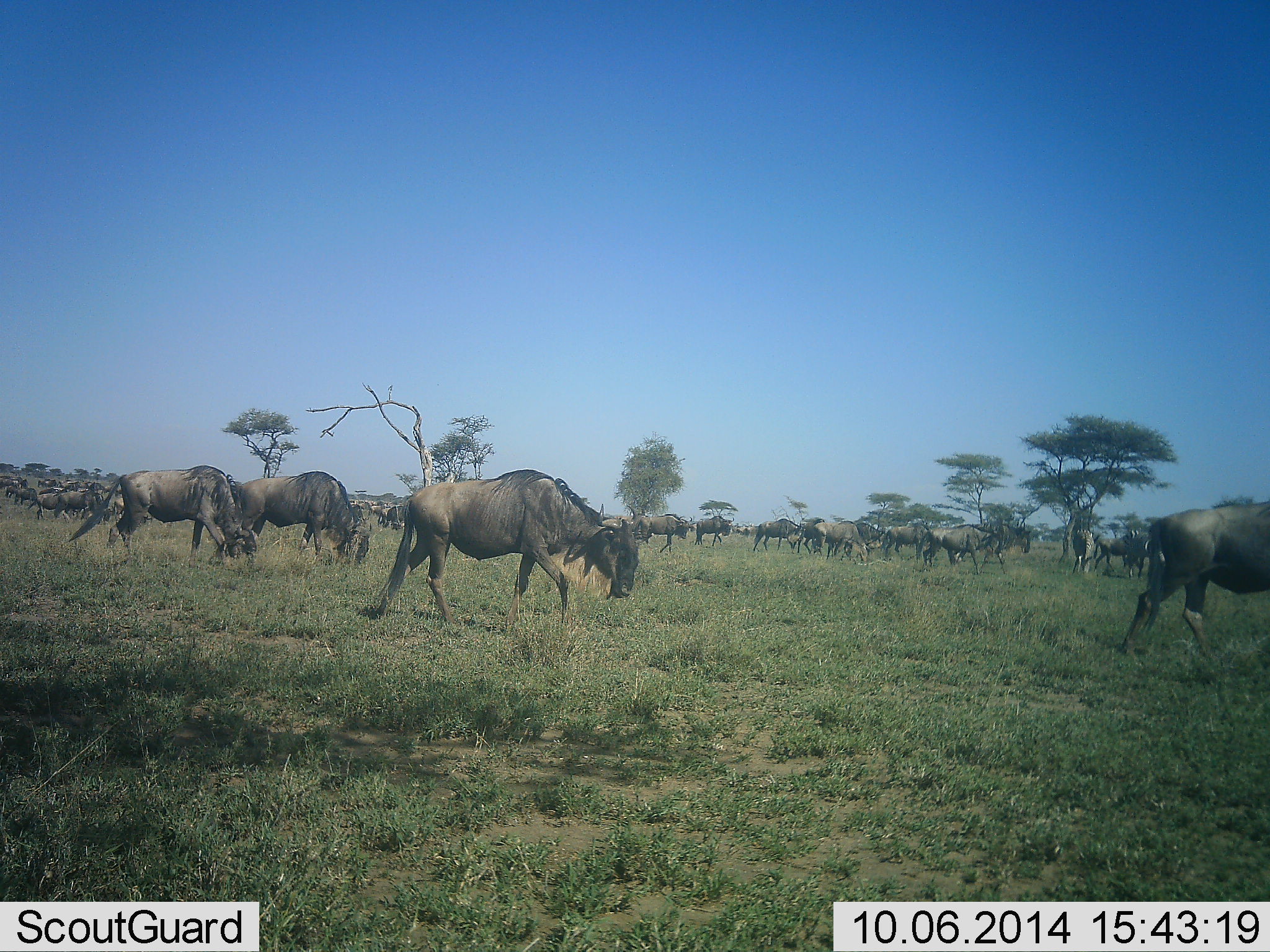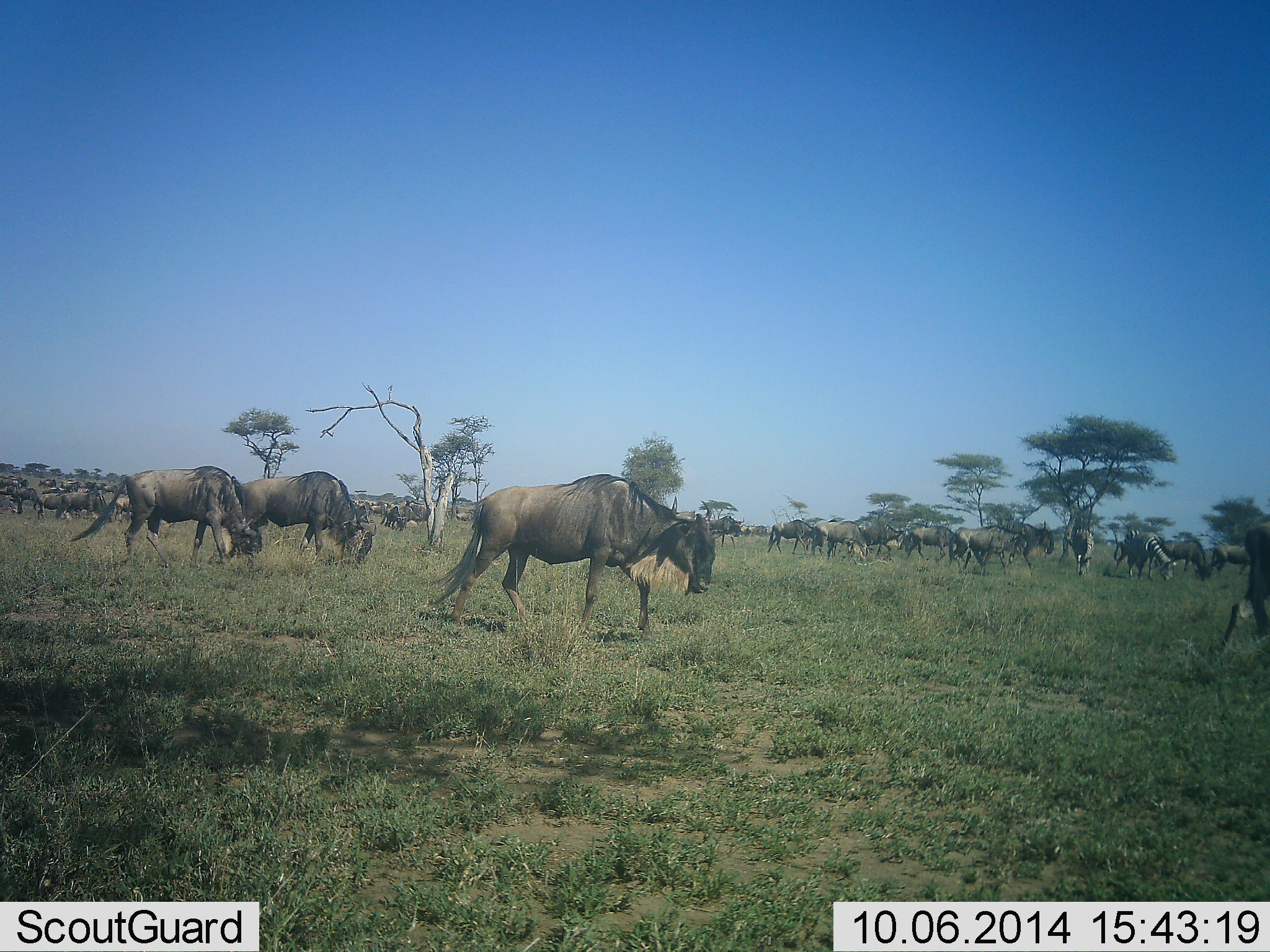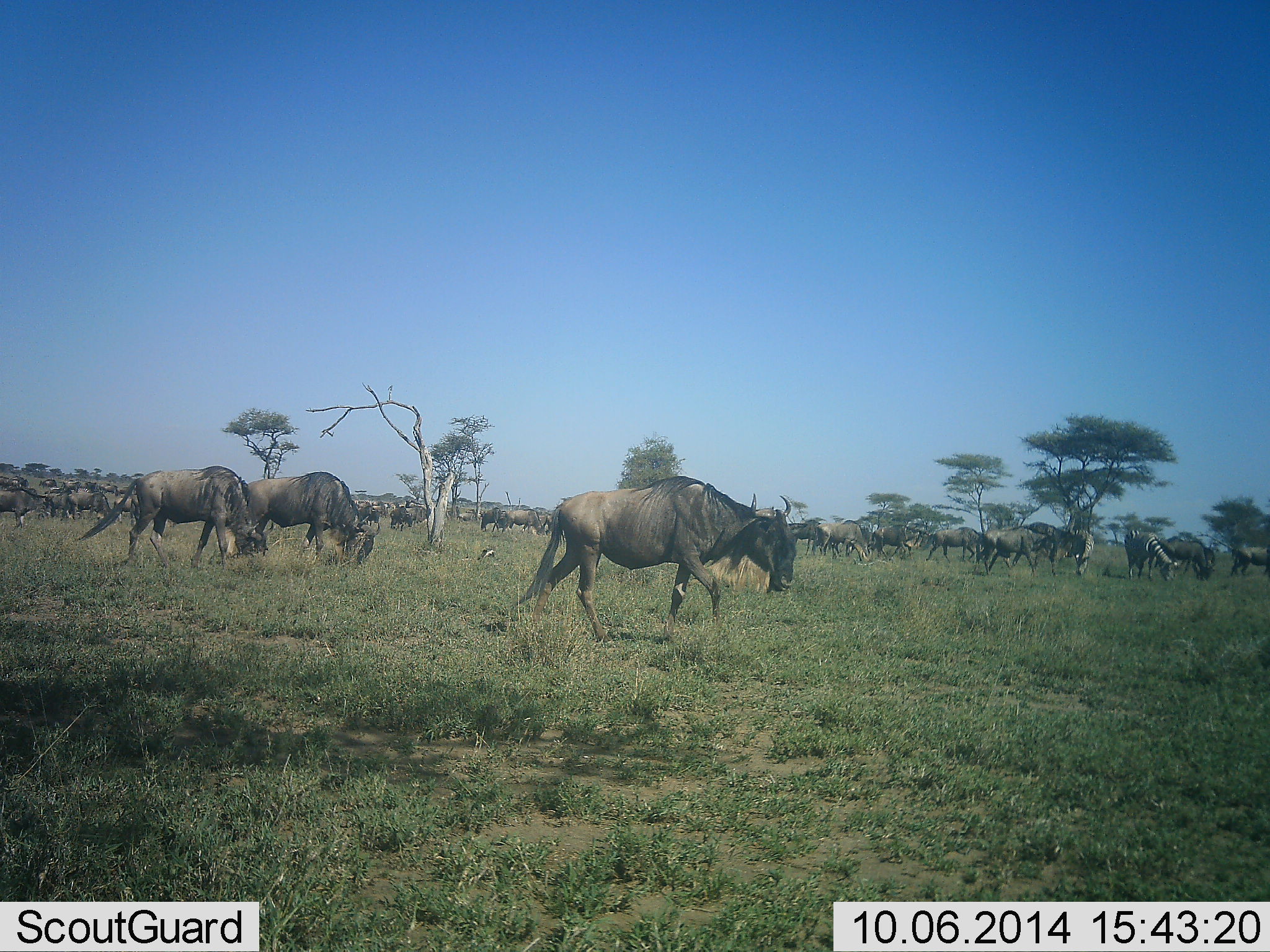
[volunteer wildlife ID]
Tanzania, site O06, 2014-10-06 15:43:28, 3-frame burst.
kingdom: Animalia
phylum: Chordata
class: Mammalia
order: Artiodactyla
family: Bovidae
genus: Connochaetes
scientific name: Connochaetes taurinus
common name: blue wildebeest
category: wildebeest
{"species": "wildebeest (blue wildebeest) (Connochaetes taurinus)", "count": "11-50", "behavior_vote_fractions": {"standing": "21%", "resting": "0%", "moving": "93%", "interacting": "7%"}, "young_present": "0%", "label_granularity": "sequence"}